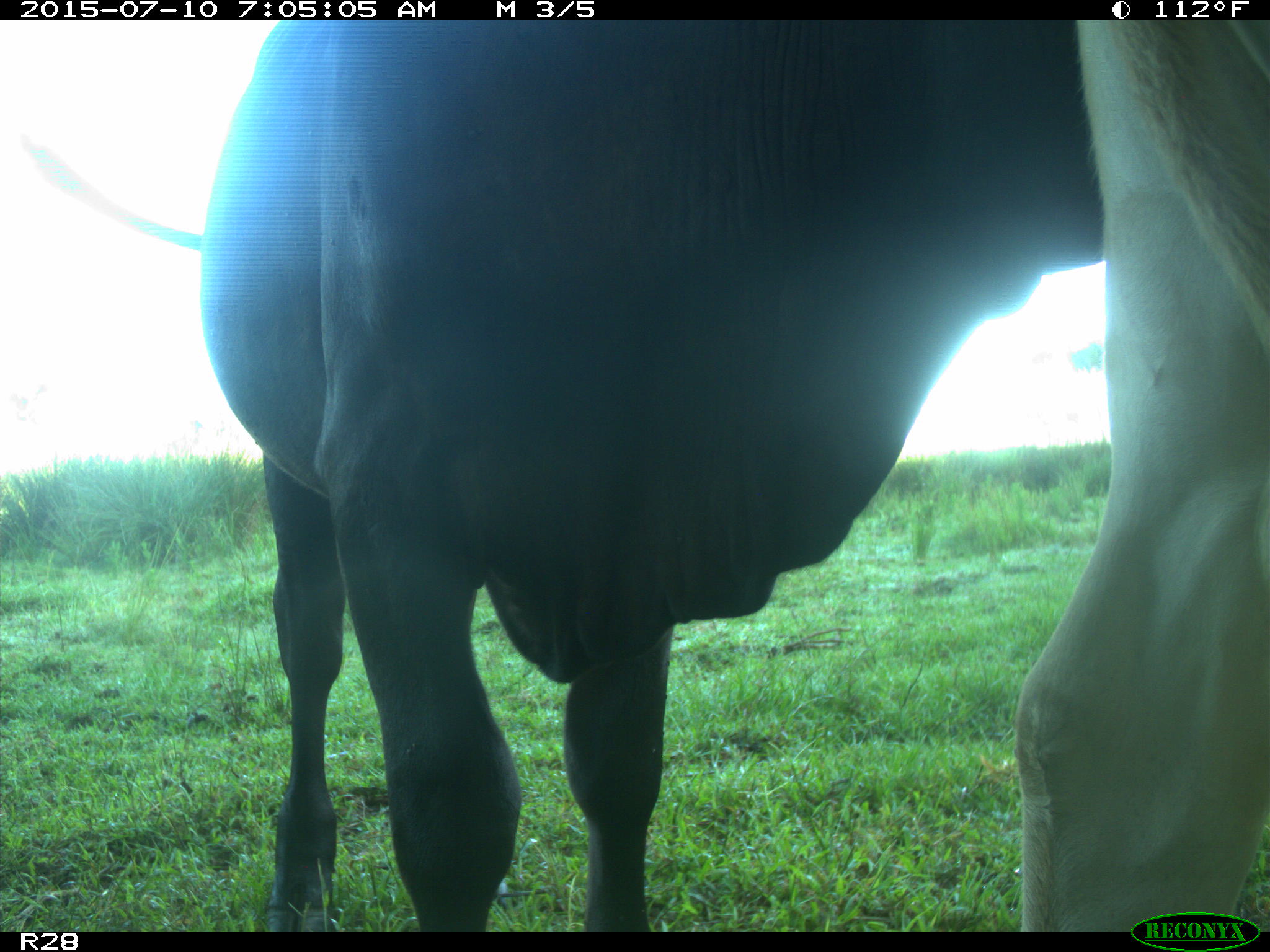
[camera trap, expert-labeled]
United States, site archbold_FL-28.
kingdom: Animalia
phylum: Chordata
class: Mammalia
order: Artiodactyla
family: Bovidae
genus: Bos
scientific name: Bos taurus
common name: domestic cow